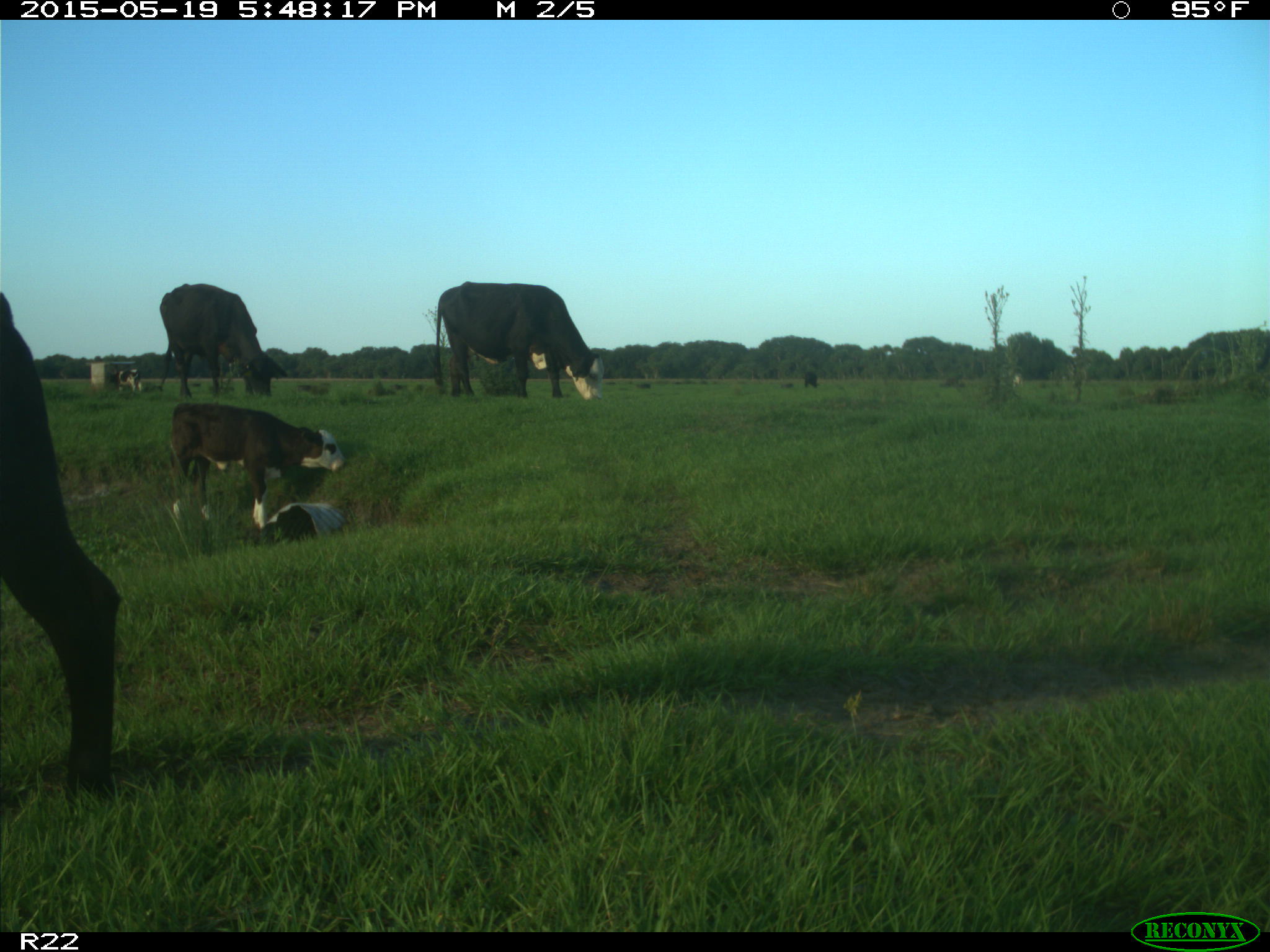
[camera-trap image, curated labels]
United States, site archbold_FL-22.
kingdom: Animalia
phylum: Chordata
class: Mammalia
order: Artiodactyla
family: Bovidae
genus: Bos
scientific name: Bos taurus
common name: domestic cow